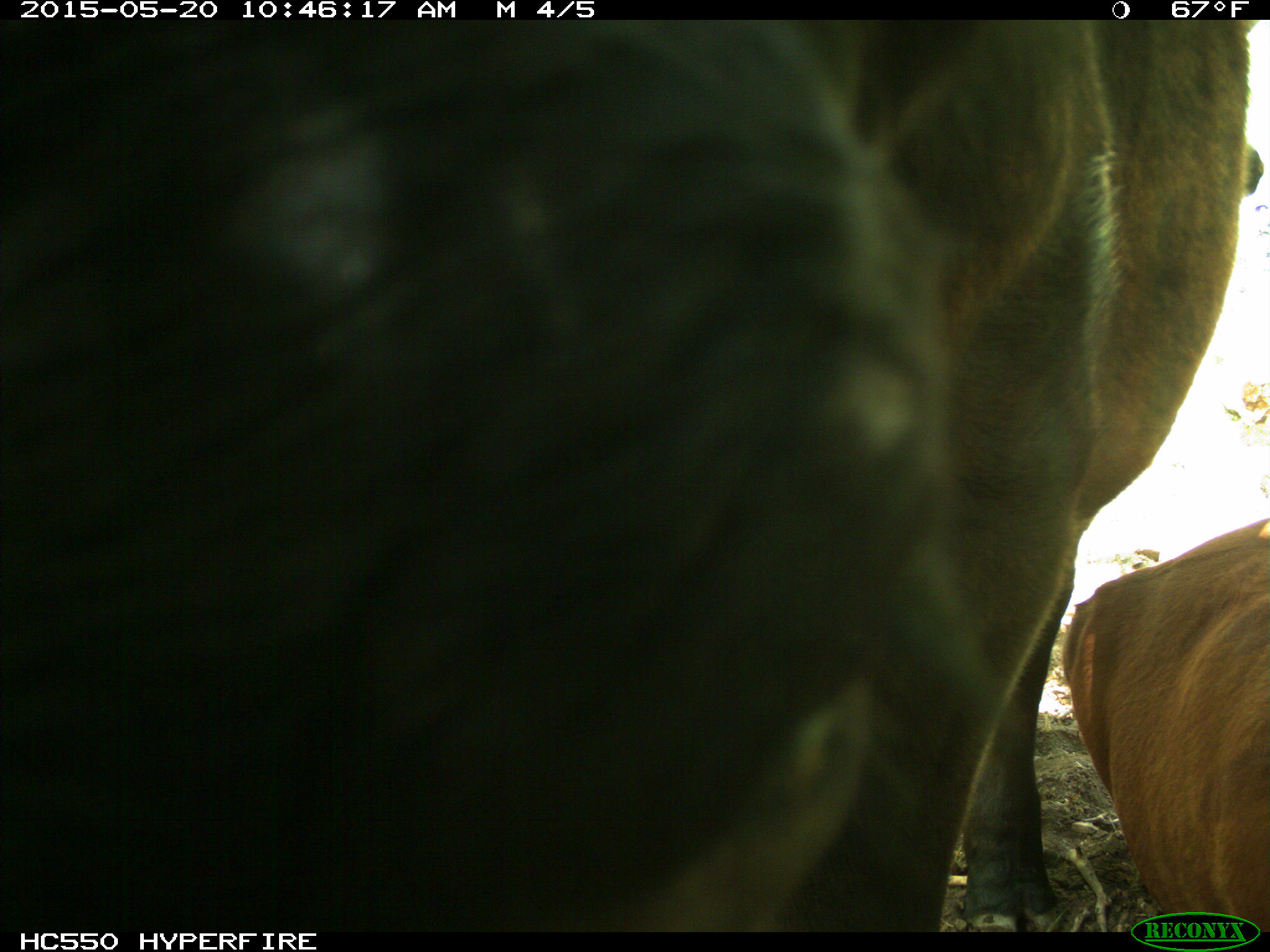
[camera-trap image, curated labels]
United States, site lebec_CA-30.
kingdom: Animalia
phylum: Chordata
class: Mammalia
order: Artiodactyla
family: Bovidae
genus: Bos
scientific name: Bos taurus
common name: domestic cow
Bos taurus (domestic cow).